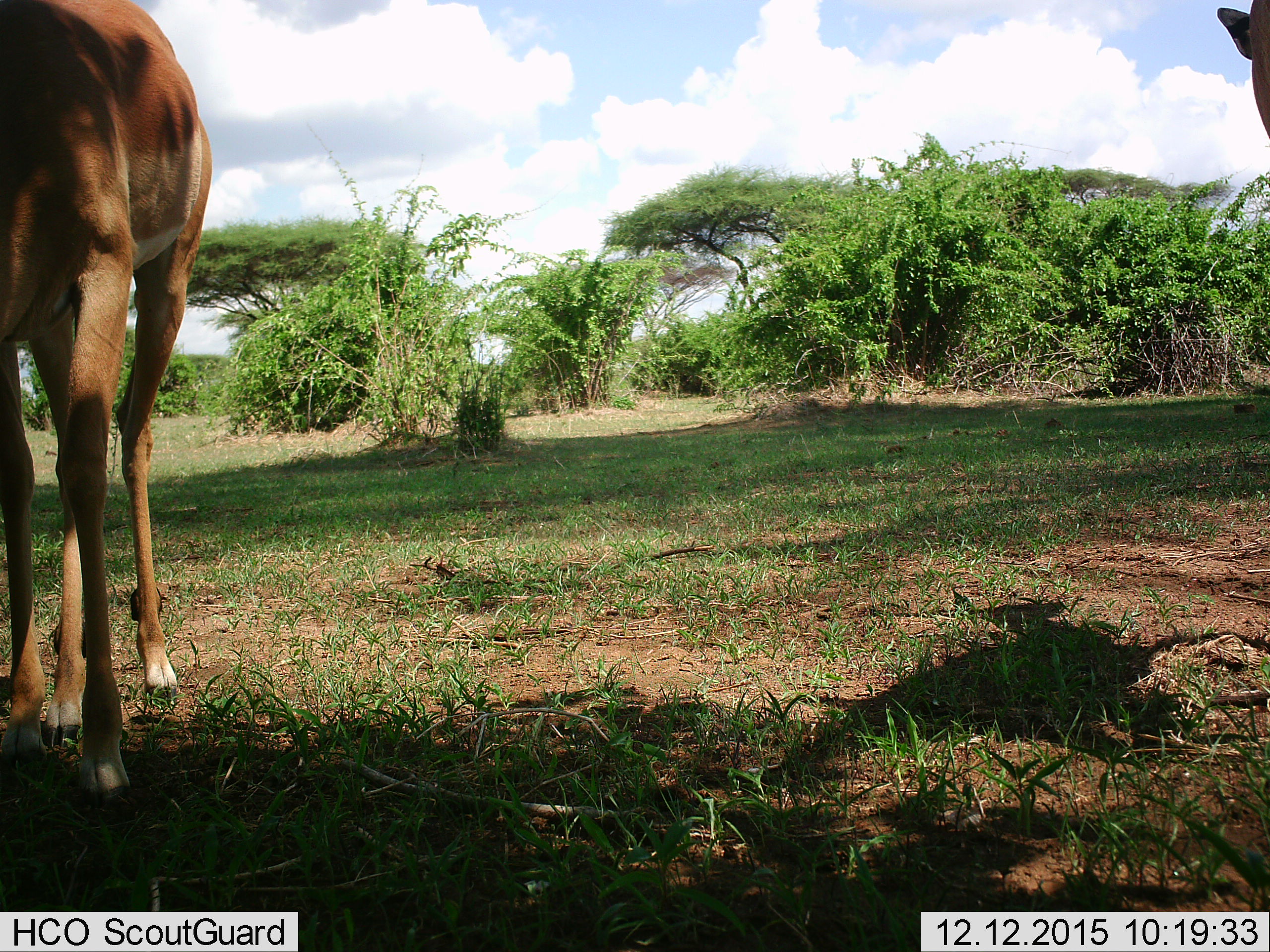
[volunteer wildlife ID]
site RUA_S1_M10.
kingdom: Animalia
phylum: Chordata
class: Mammalia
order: Artiodactyla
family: Bovidae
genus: Aepyceros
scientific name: Aepyceros melampus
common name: impala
Impala (Aepyceros melampus), count 2. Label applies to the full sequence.